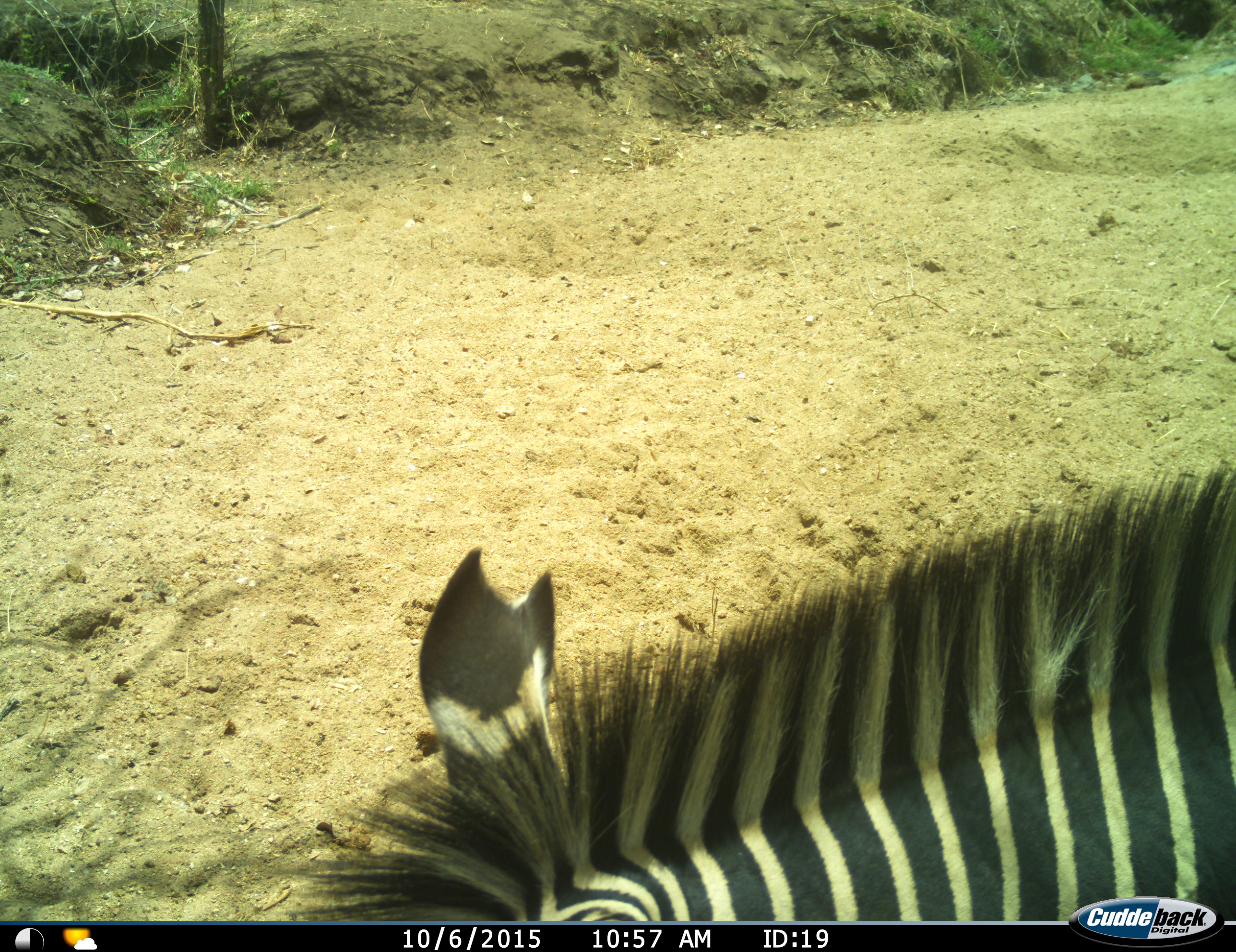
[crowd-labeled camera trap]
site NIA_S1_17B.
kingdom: Animalia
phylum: Chordata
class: Mammalia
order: Perissodactyla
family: Equidae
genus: Equus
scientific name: Equus quagga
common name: plains zebra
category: zebraplains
Zebraplains (plains zebra) (Equus quagga), count 1. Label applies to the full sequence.